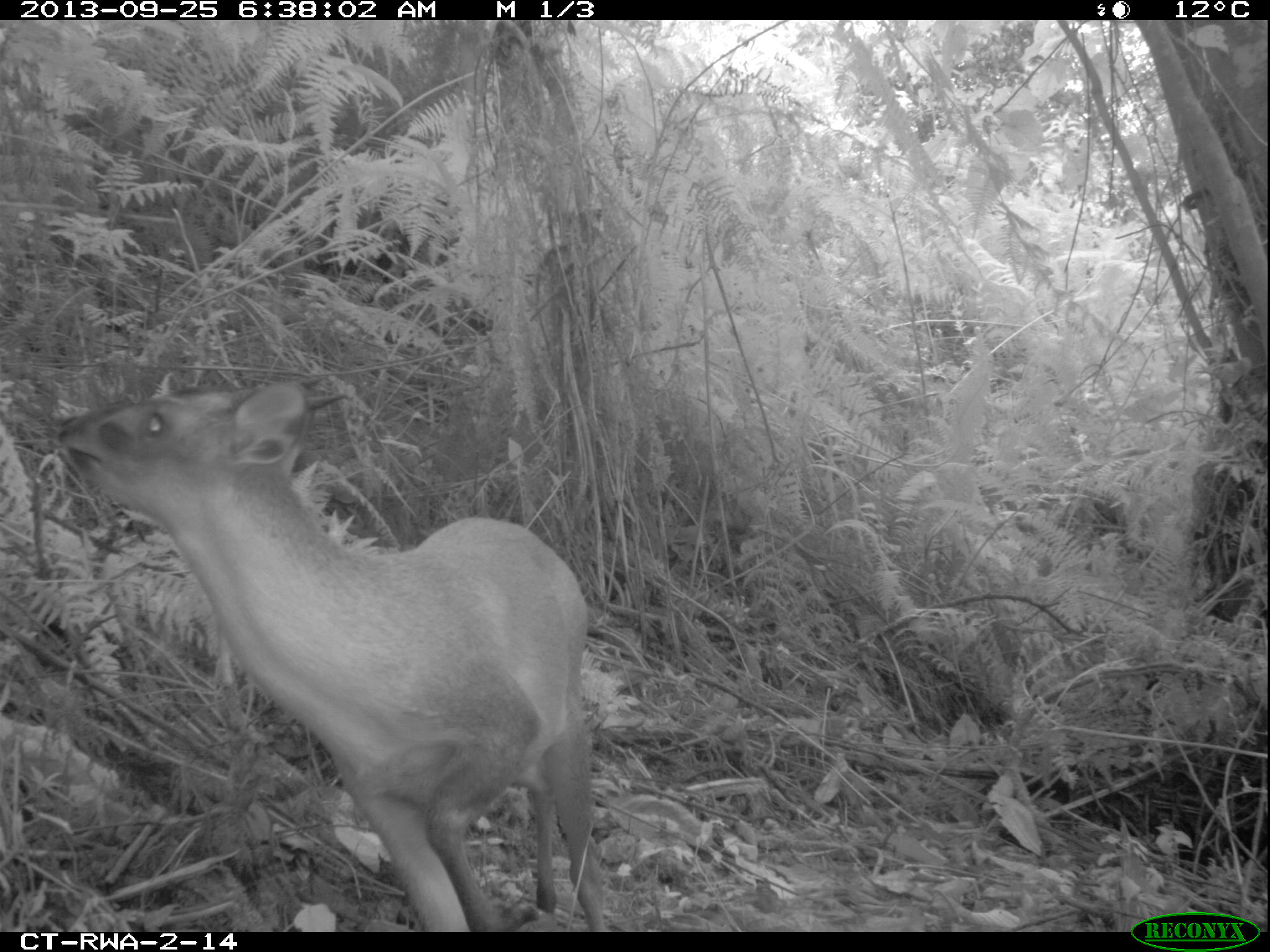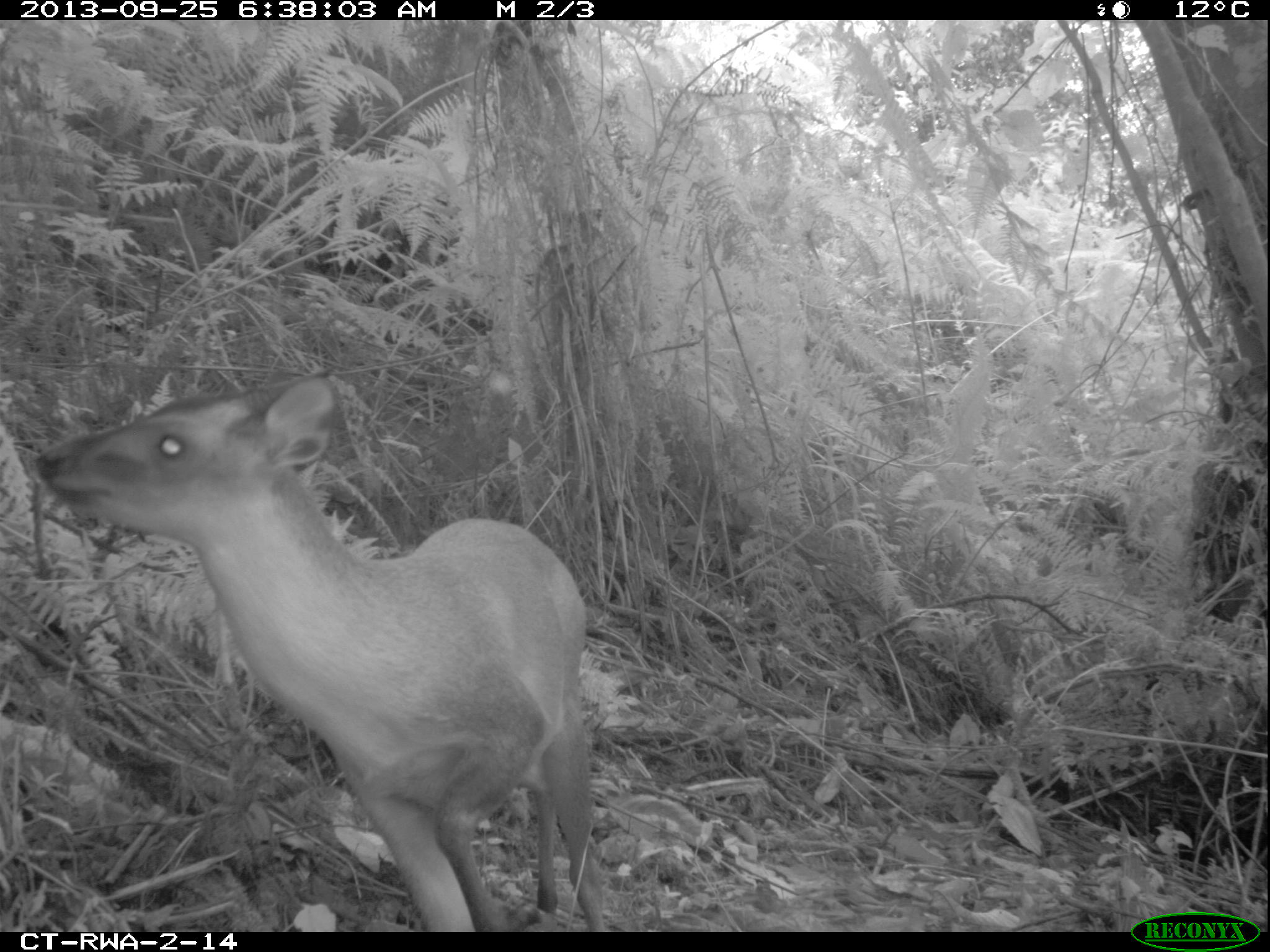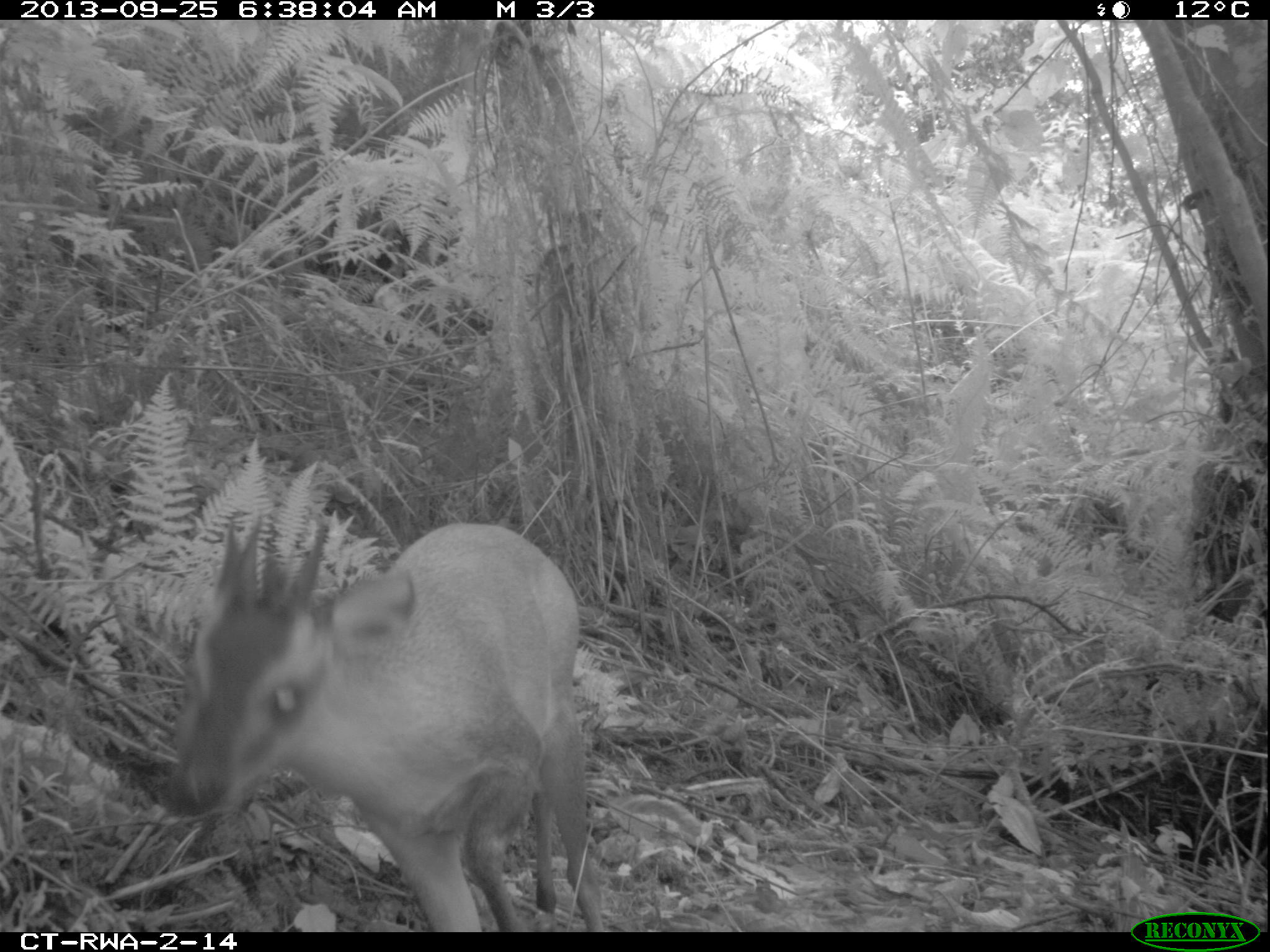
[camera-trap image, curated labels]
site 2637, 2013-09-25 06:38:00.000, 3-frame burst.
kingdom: Animalia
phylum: Chordata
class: Mammalia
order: Artiodactyla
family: Bovidae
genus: Cephalophus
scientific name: Cephalophus nigrifrons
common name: black-fronted duiker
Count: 1.